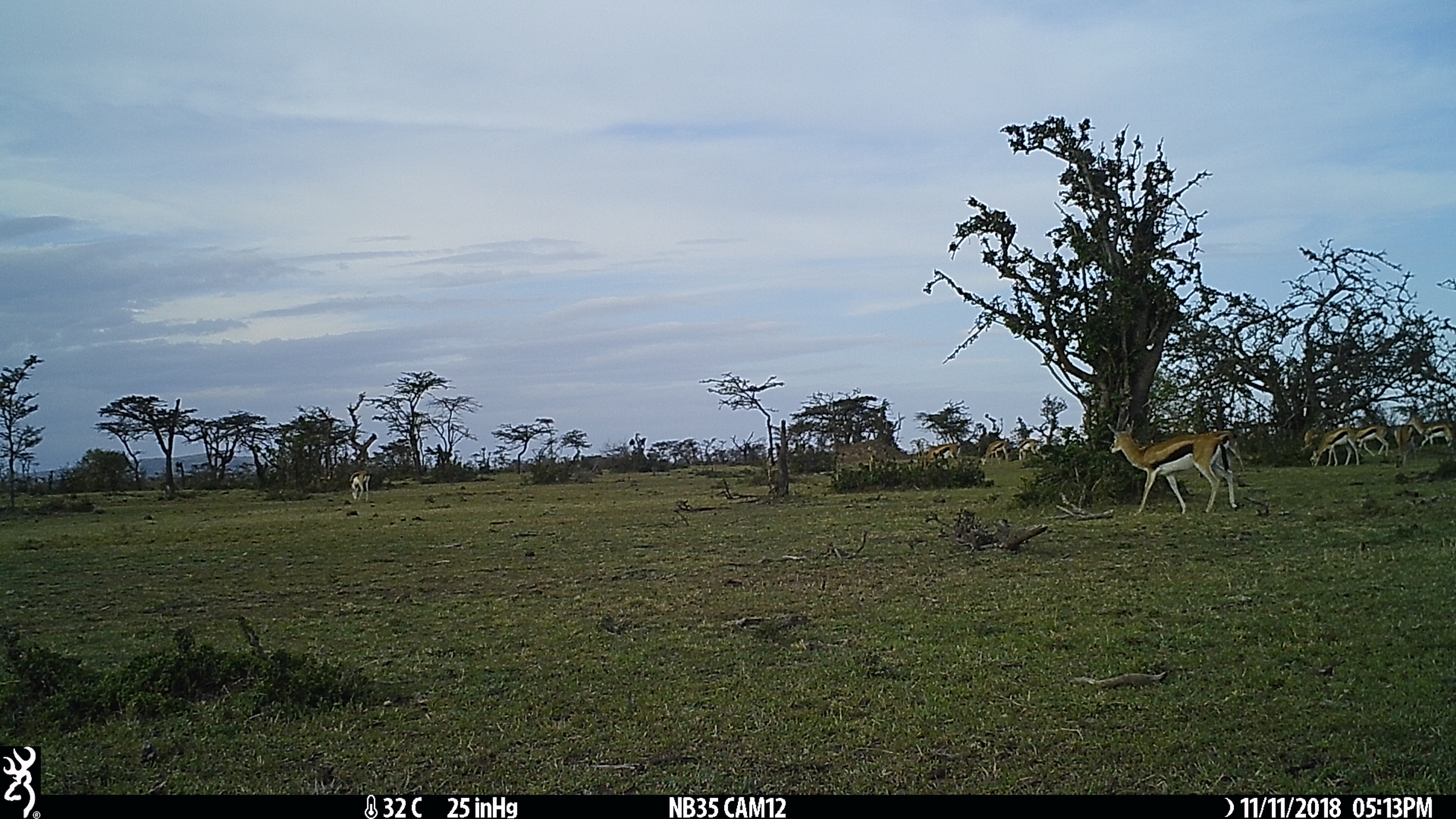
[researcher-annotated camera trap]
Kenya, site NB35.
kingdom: Animalia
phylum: Chordata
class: Mammalia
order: Artiodactyla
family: Bovidae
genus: Eudorcas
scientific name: Eudorcas thomsonii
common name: thomon's gazelle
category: gazelle thomsons